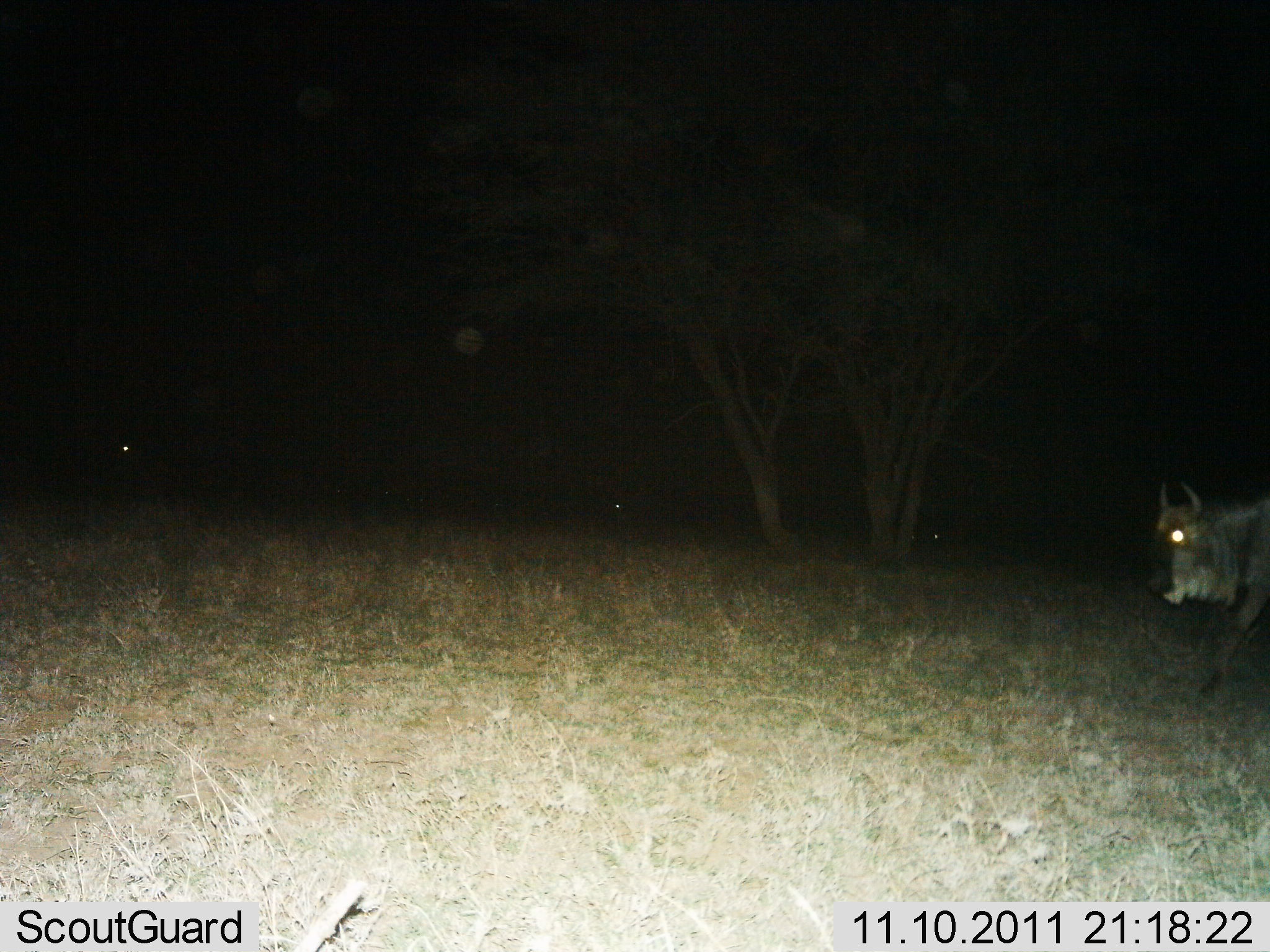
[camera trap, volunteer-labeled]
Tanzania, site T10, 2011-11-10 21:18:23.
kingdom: Animalia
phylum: Chordata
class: Mammalia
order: Artiodactyla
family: Bovidae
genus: Connochaetes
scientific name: Connochaetes taurinus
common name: blue wildebeest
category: wildebeest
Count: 1.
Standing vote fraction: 8%.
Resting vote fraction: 0%.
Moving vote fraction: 92%.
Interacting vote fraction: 0%.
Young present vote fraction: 0%.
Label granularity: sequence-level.